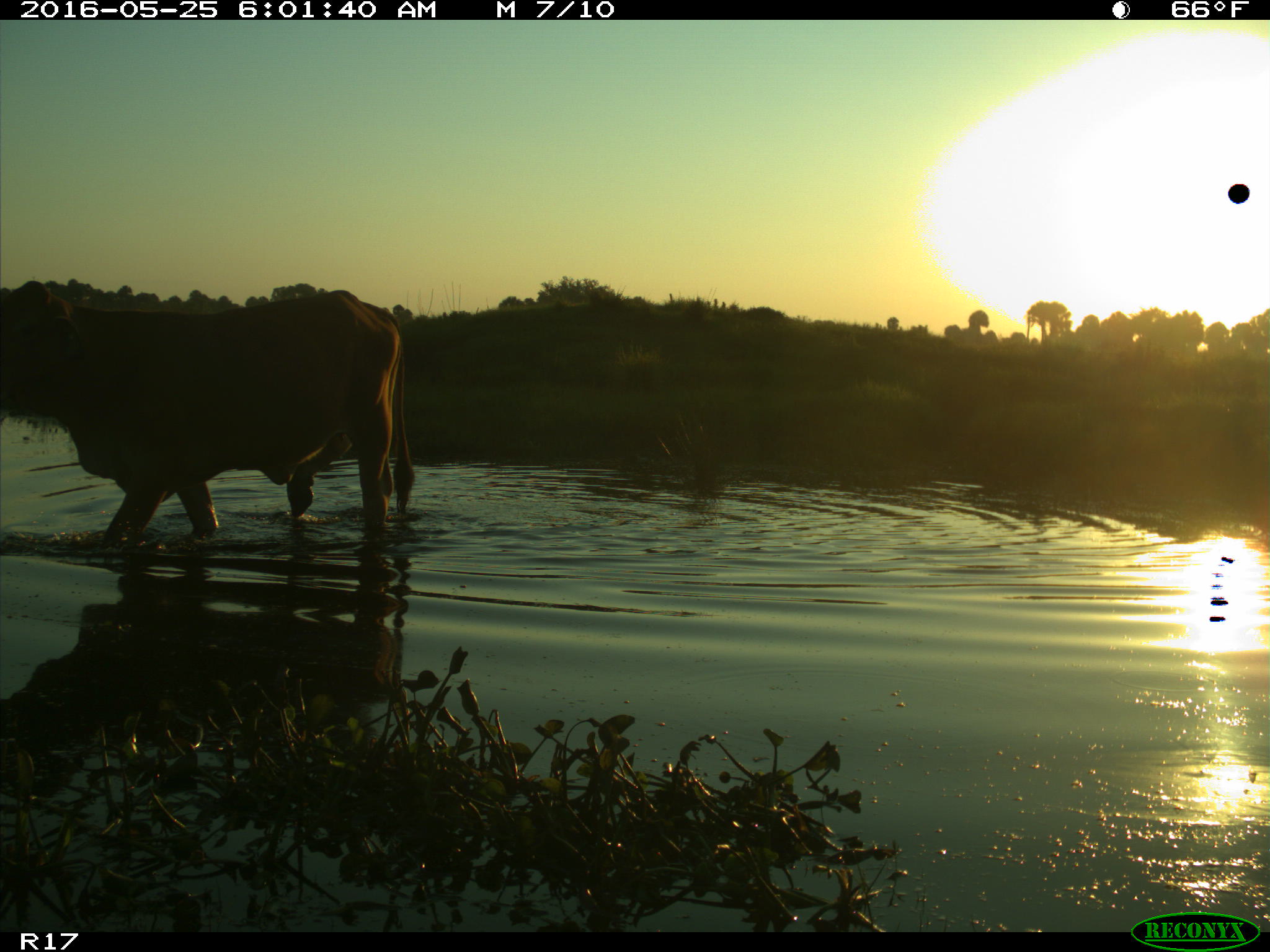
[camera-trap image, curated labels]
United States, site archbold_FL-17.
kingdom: Animalia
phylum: Chordata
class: Mammalia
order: Artiodactyla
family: Bovidae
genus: Bos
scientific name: Bos taurus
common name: domestic cow